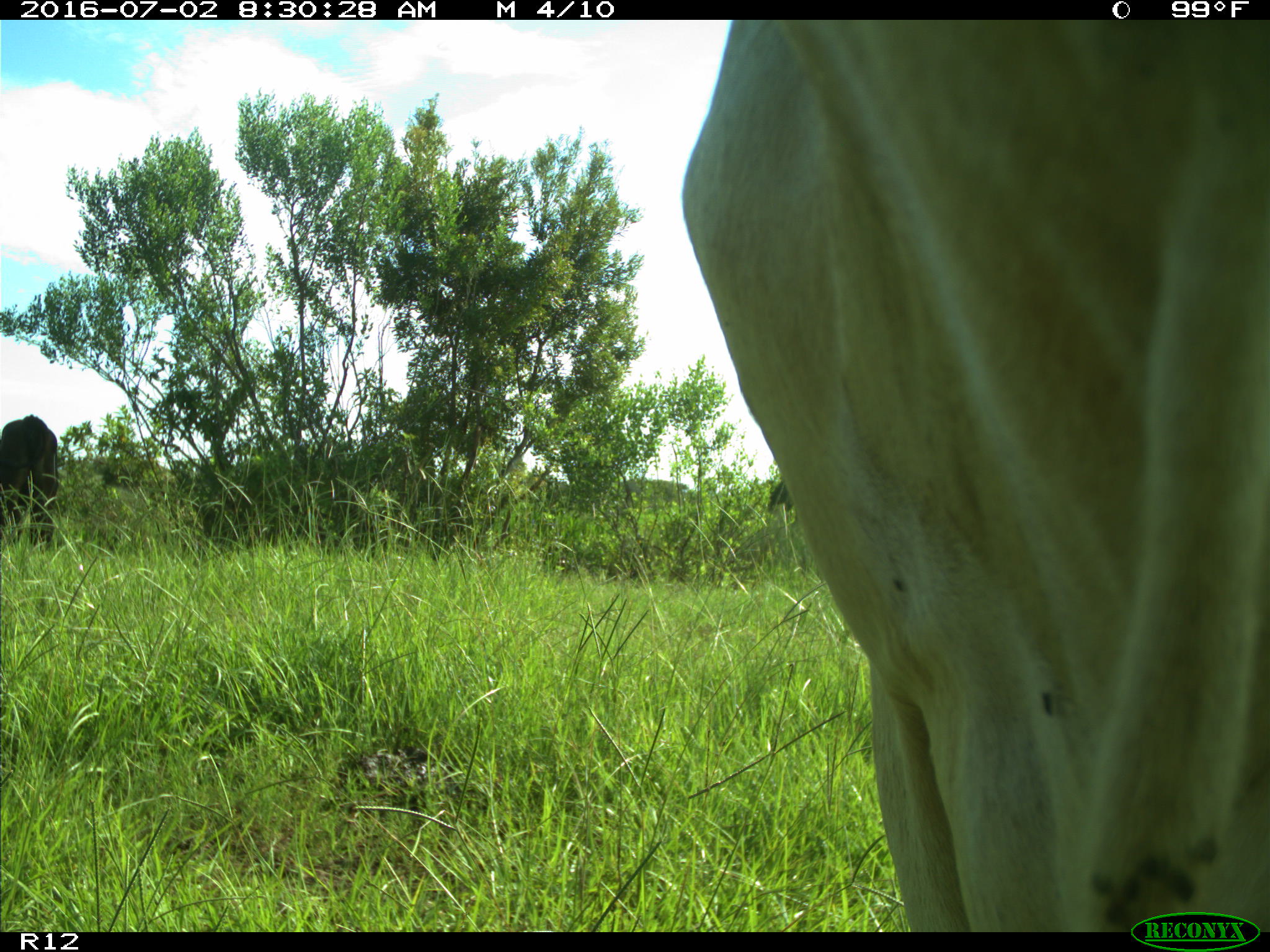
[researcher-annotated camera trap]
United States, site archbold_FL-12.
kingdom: Animalia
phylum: Chordata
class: Mammalia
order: Artiodactyla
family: Bovidae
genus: Bos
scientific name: Bos taurus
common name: domestic cow